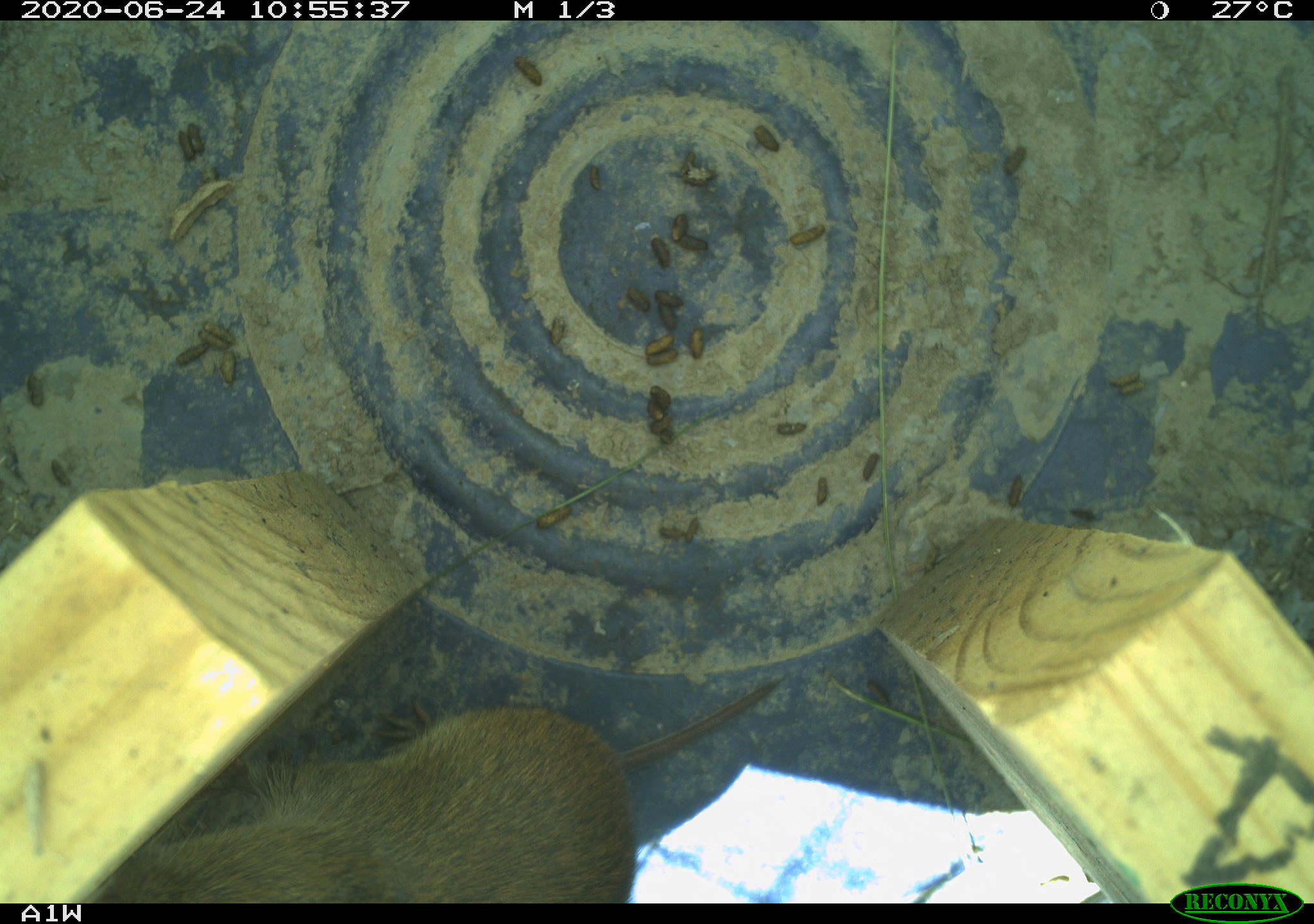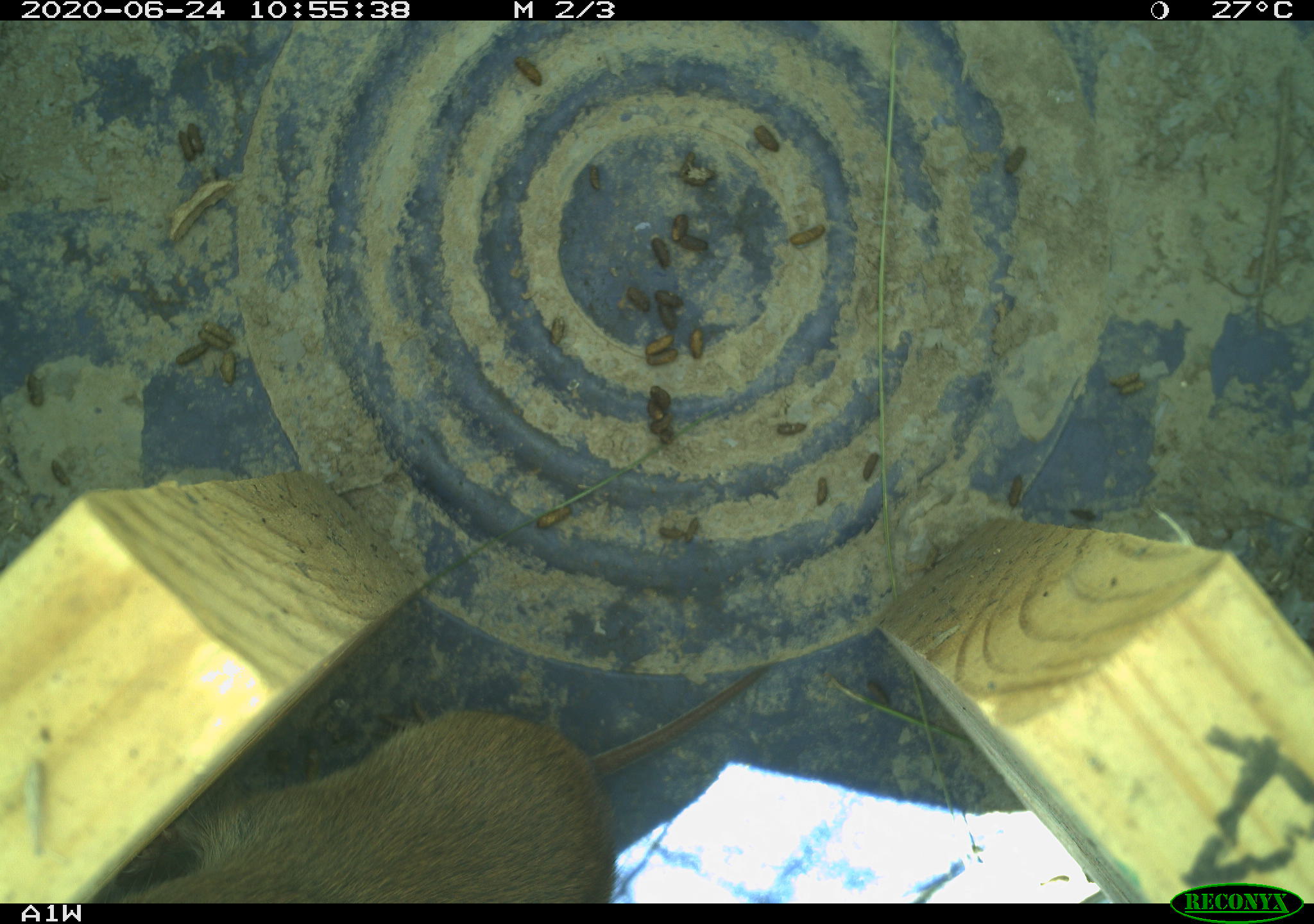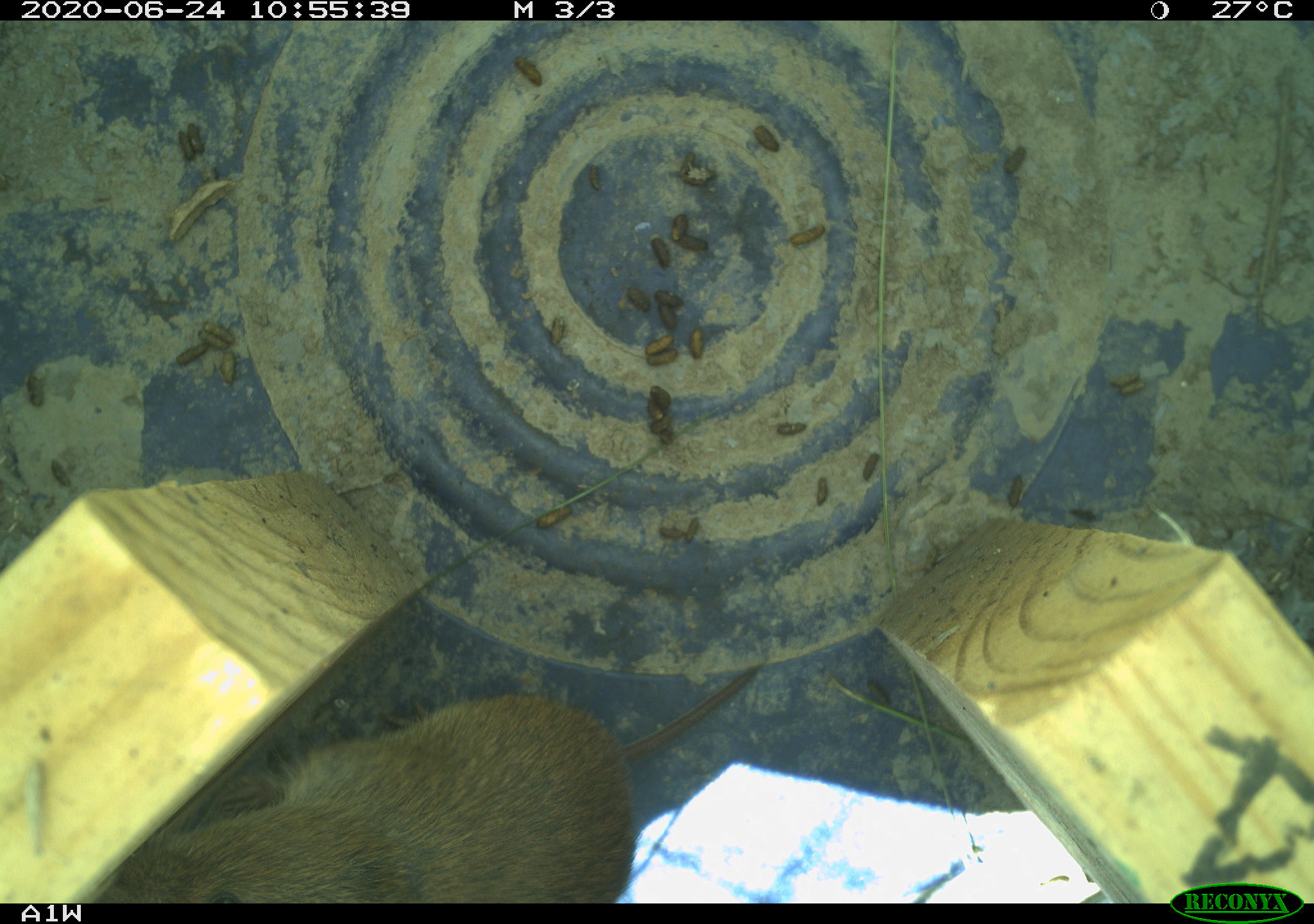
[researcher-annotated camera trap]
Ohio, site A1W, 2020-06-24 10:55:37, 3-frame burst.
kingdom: Animalia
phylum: Chordata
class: Mammalia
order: Rodentia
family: Cricetidae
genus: Microtus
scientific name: Microtus pennsylvanicus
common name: meadow vole